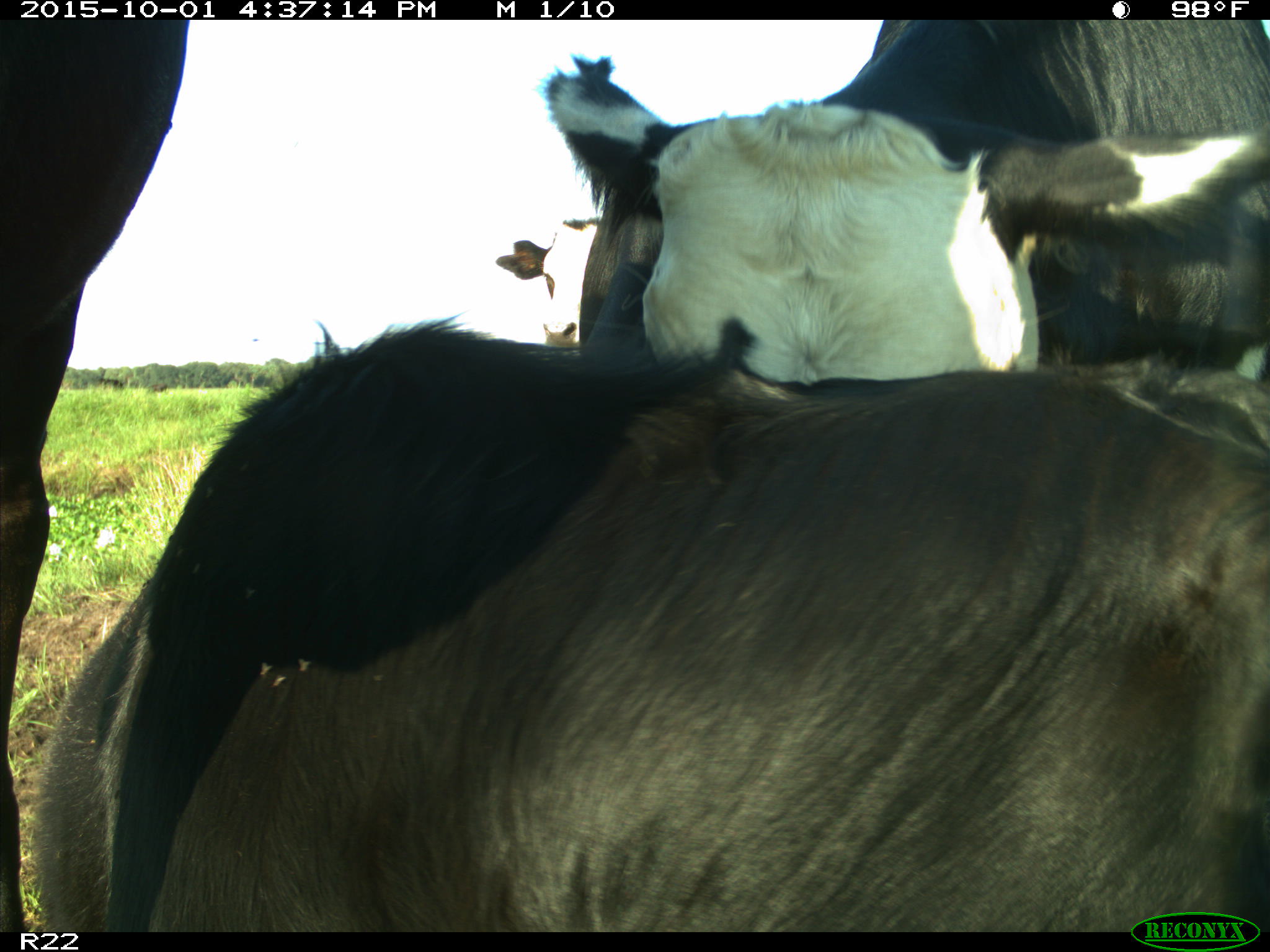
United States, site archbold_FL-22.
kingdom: Animalia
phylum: Chordata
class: Mammalia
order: Artiodactyla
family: Bovidae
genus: Bos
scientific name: Bos taurus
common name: domestic cow